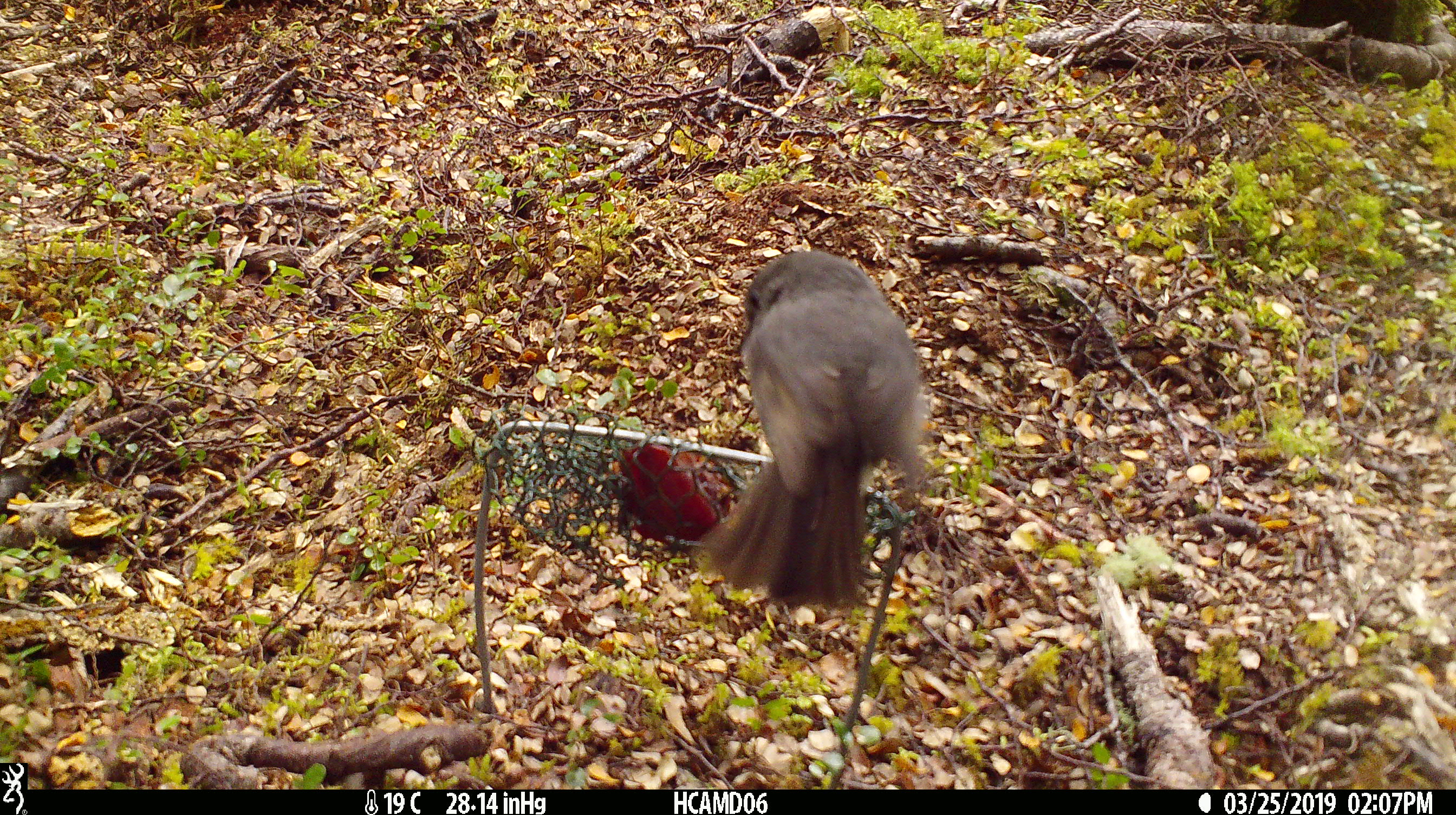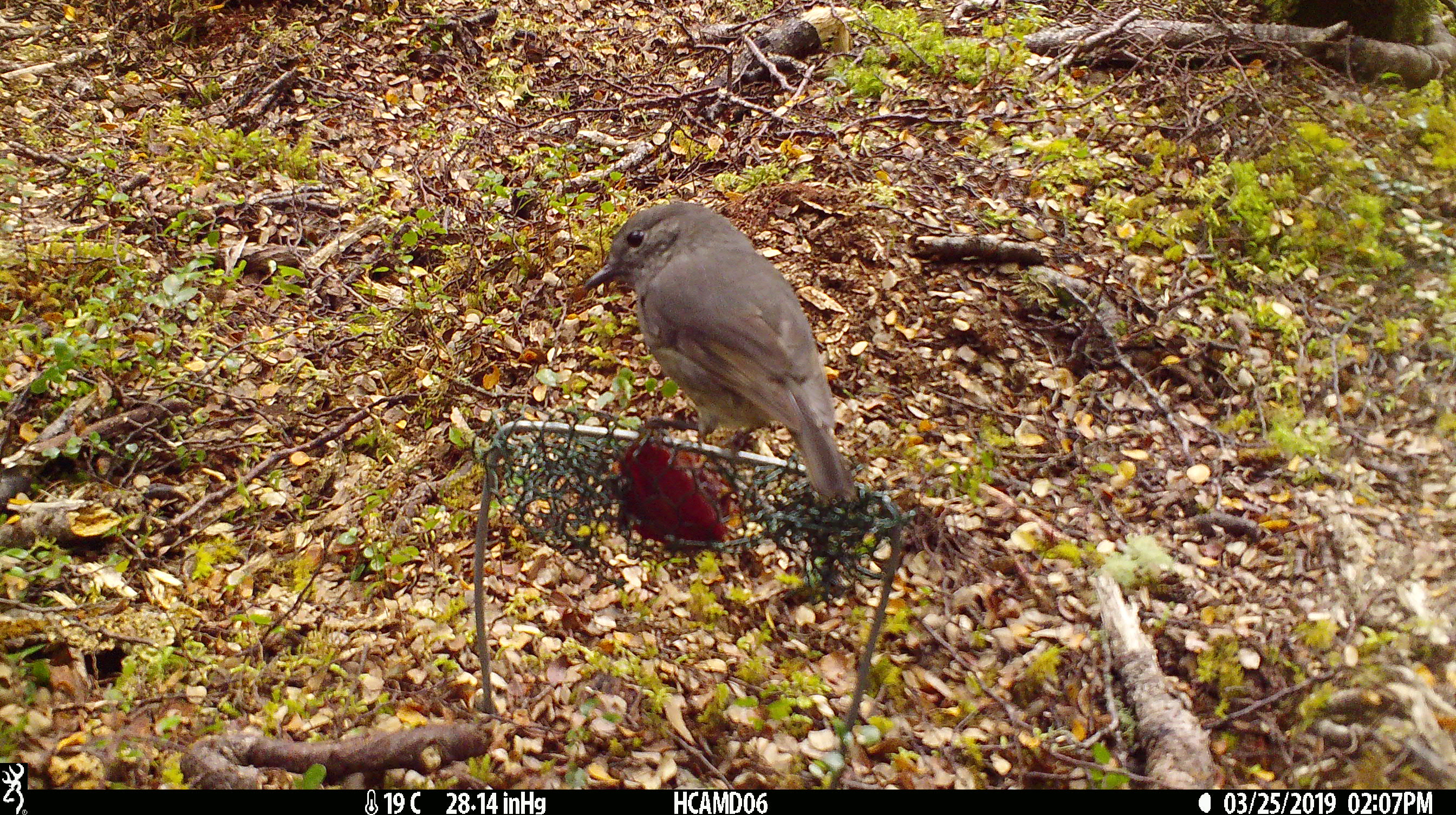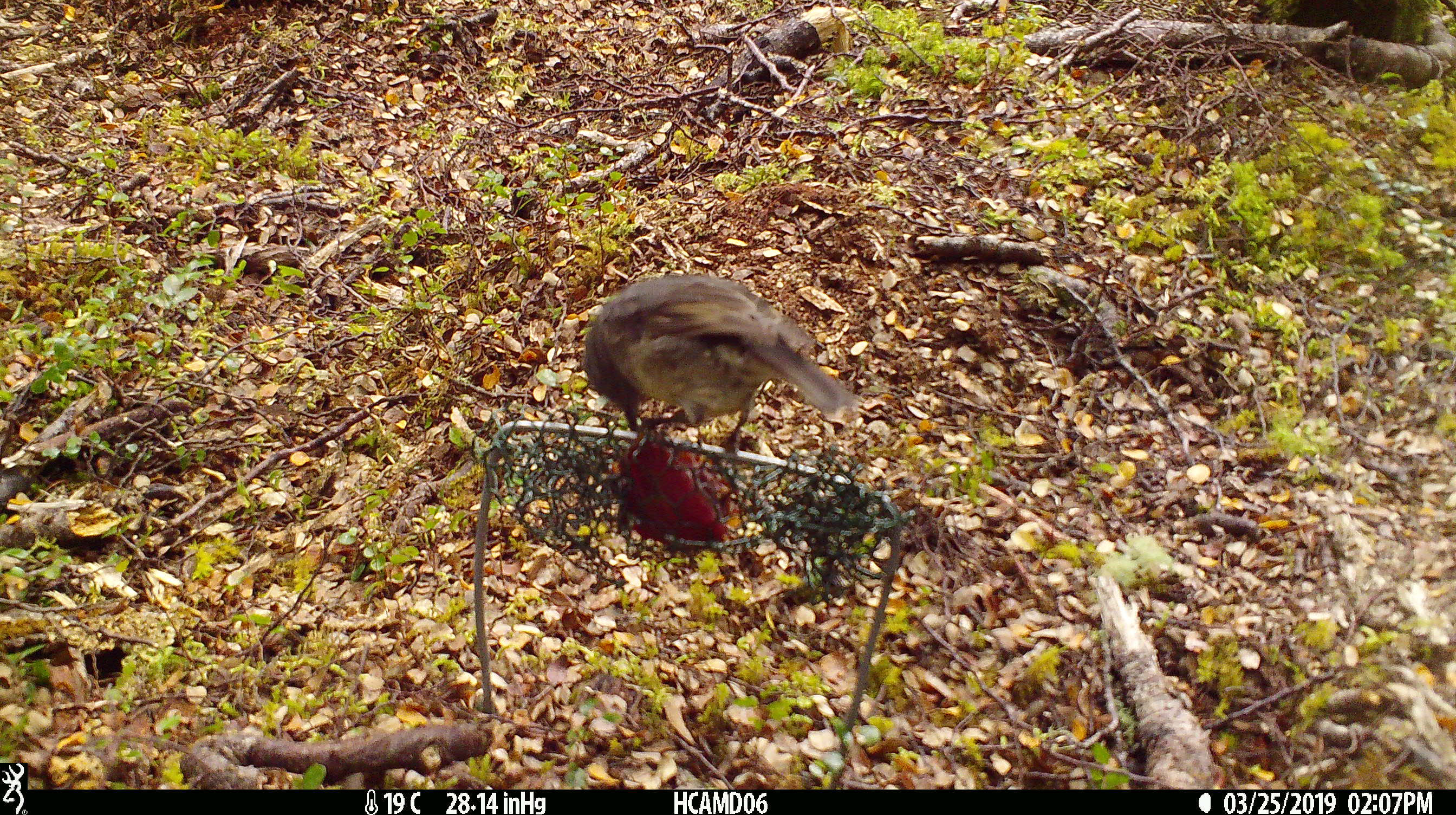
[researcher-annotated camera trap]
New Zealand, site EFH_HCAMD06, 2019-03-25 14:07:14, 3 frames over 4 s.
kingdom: Animalia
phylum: Chordata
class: Aves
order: Passeriformes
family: Petroicidae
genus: Petroica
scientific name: Petroica australis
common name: new zealand robin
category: robin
Robin (new zealand robin) (Petroica australis).